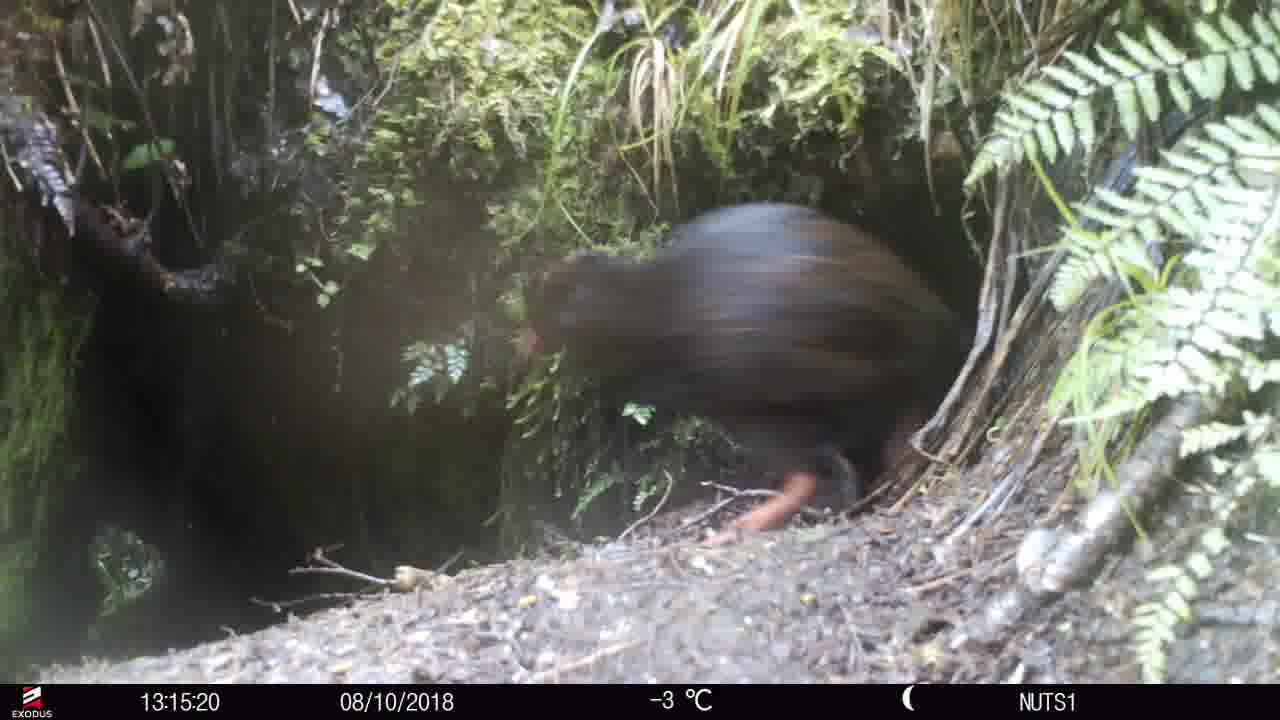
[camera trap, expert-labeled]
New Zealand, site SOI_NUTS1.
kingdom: Animalia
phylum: Chordata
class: Aves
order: Gruiformes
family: Rallidae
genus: Gallirallus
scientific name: Gallirallus australis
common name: weka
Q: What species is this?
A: Weka (Gallirallus australis).